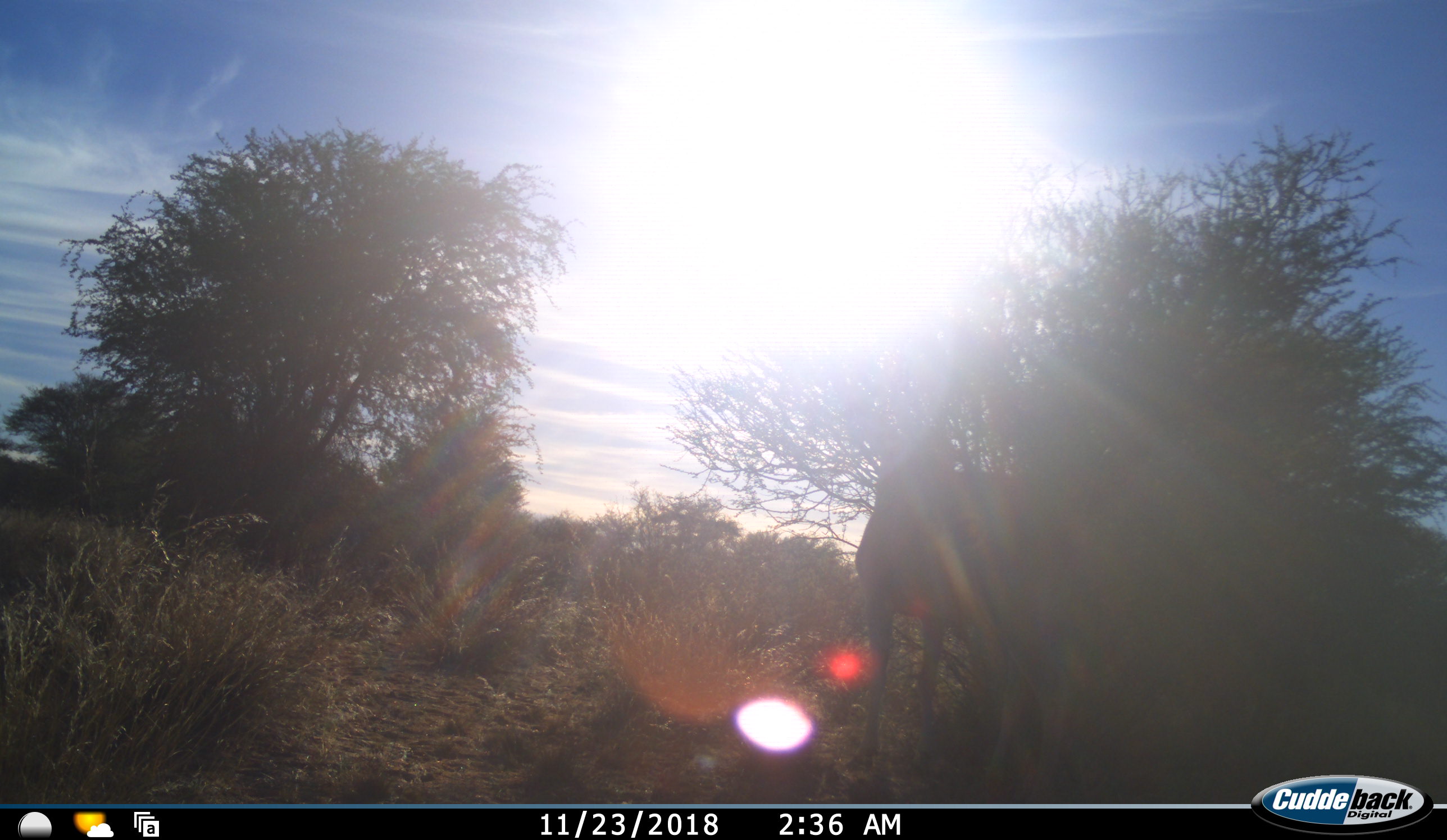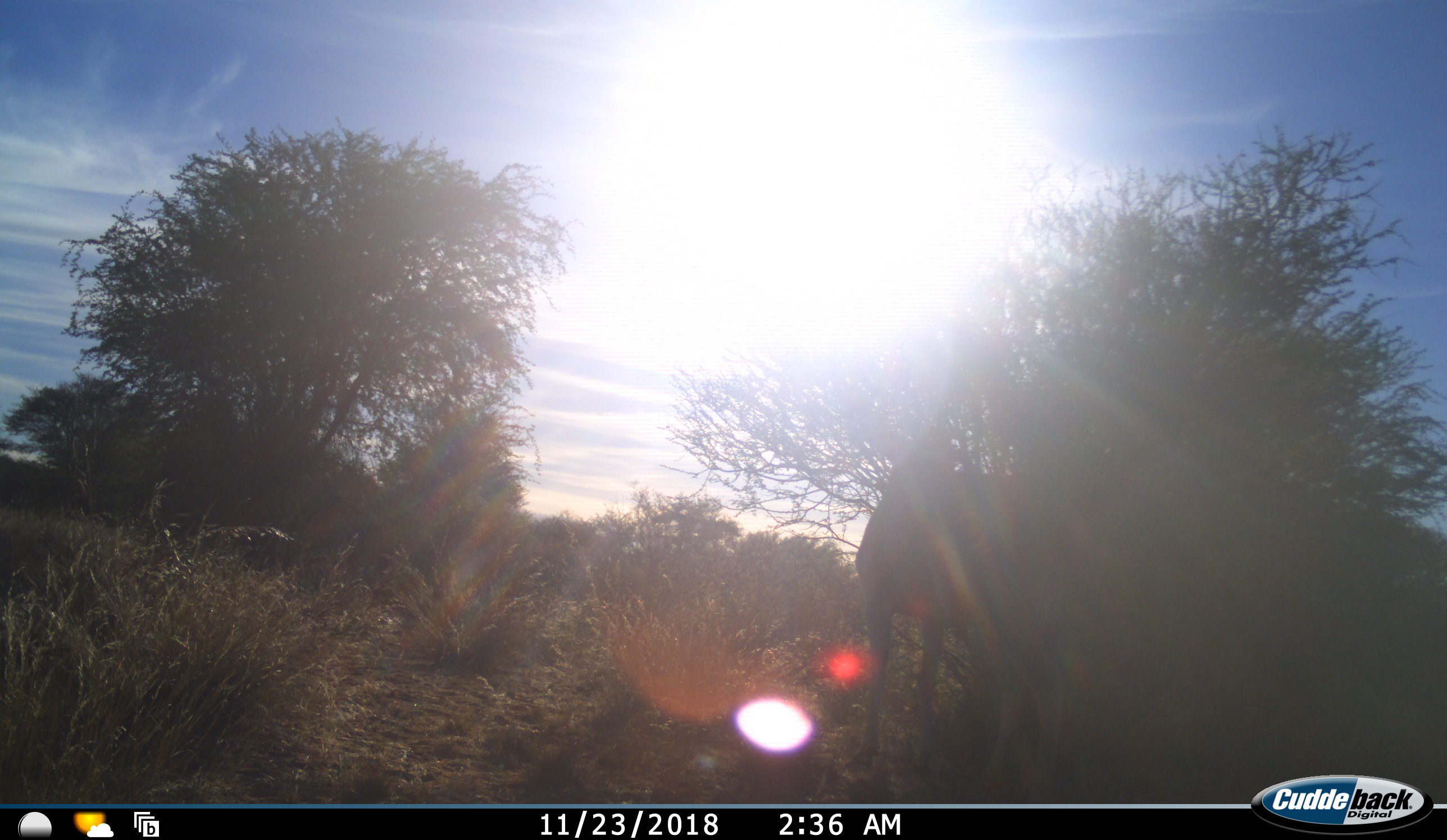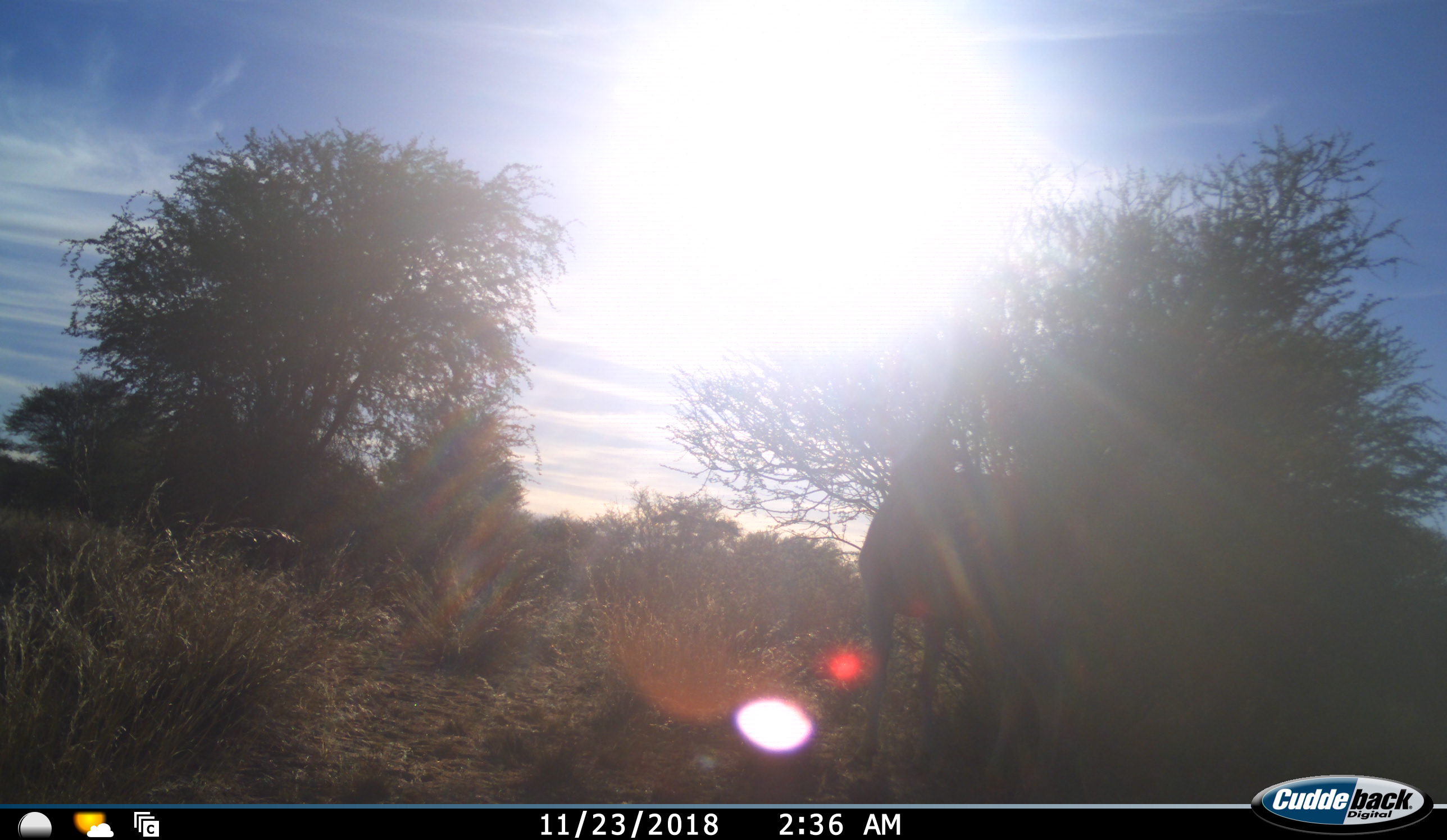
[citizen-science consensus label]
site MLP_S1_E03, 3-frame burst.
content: unidentified animal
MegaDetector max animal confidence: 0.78